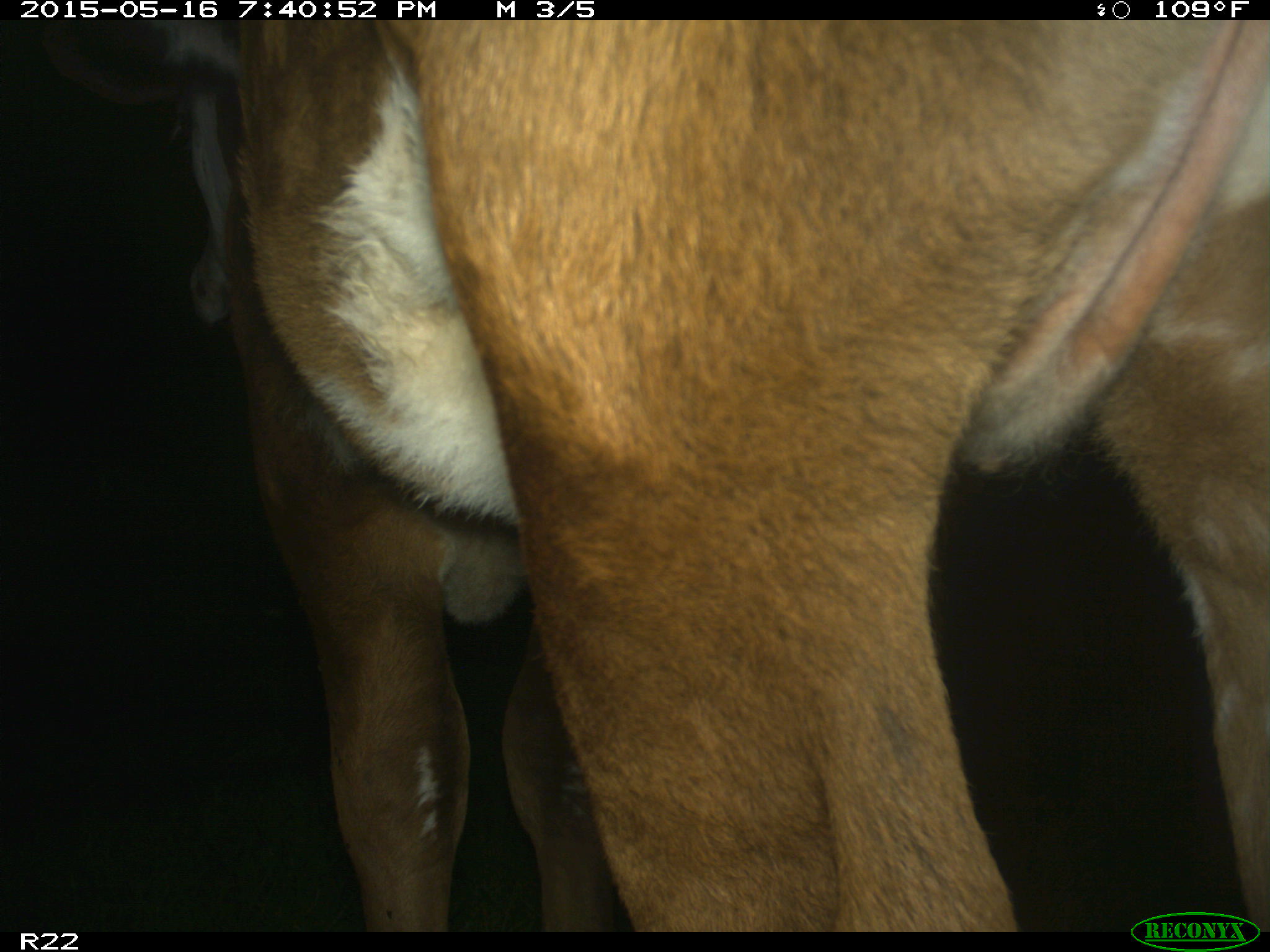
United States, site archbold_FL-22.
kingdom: Animalia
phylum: Chordata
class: Mammalia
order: Artiodactyla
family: Bovidae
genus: Bos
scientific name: Bos taurus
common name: domestic cow